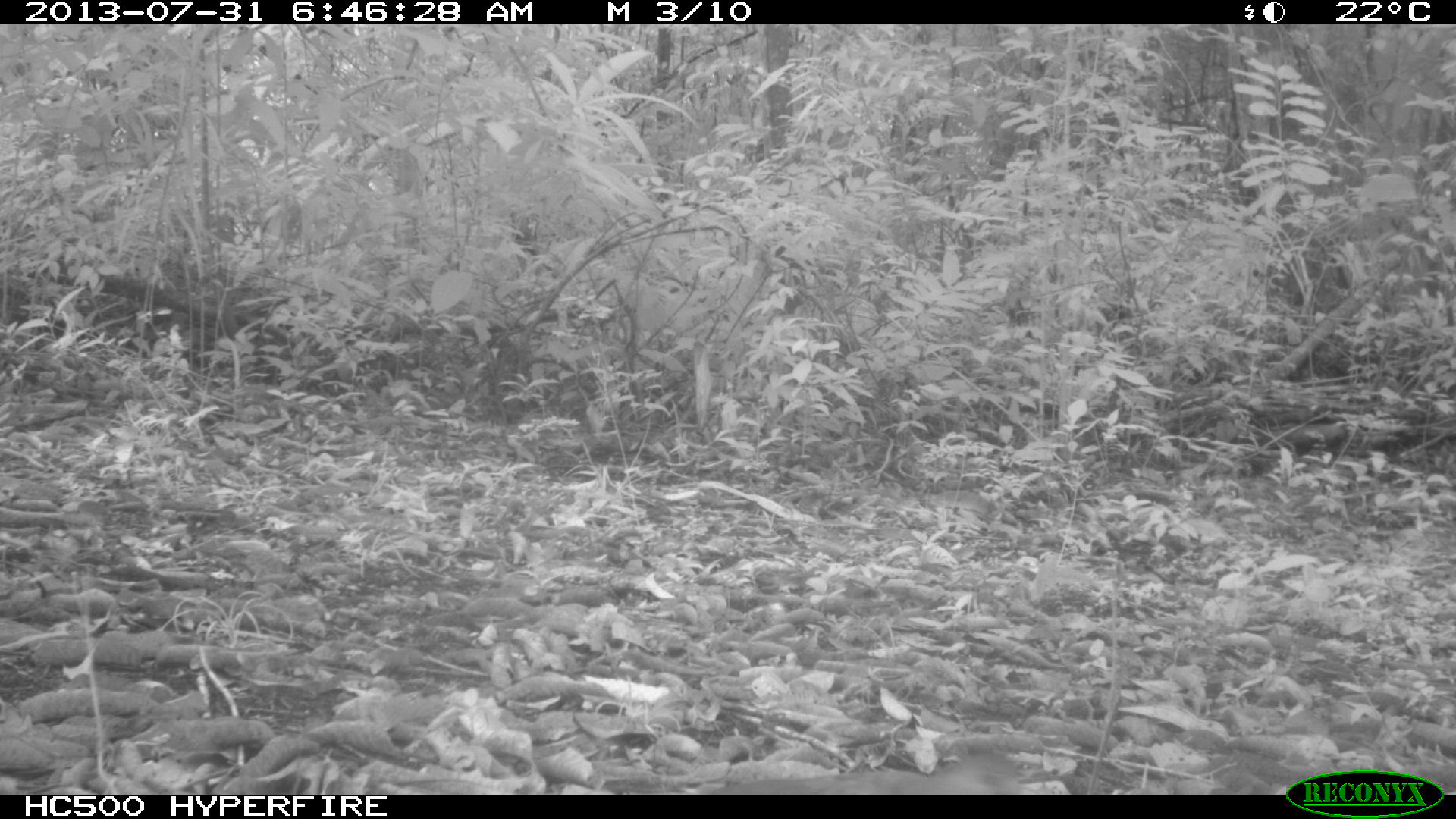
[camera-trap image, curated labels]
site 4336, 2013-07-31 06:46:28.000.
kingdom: Animalia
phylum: Chordata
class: Aves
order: Columbiformes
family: Columbidae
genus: Leptotila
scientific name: Leptotila plumbeiceps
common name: gray-headed dove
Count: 1.